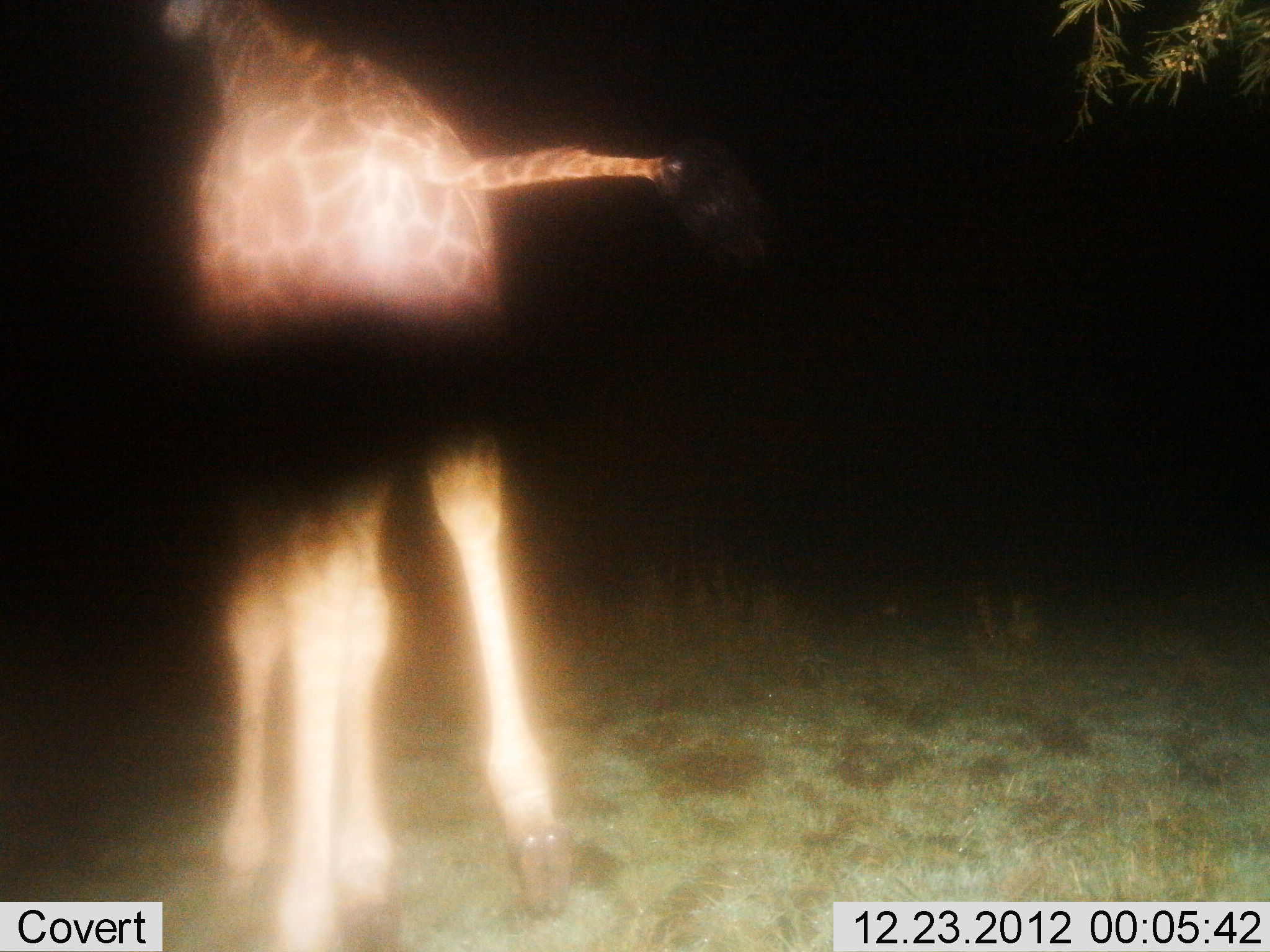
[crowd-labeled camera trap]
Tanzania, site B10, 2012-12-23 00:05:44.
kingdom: Animalia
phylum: Chordata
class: Mammalia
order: Artiodactyla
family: Giraffidae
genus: Giraffa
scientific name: Giraffa camelopardalis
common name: giraffe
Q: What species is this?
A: Giraffe (Giraffa camelopardalis).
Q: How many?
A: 1.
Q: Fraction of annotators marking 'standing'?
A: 83%.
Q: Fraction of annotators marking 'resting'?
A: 0%.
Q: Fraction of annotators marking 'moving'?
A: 28%.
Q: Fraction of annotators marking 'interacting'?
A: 0%.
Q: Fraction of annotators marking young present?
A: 0%.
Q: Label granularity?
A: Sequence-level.